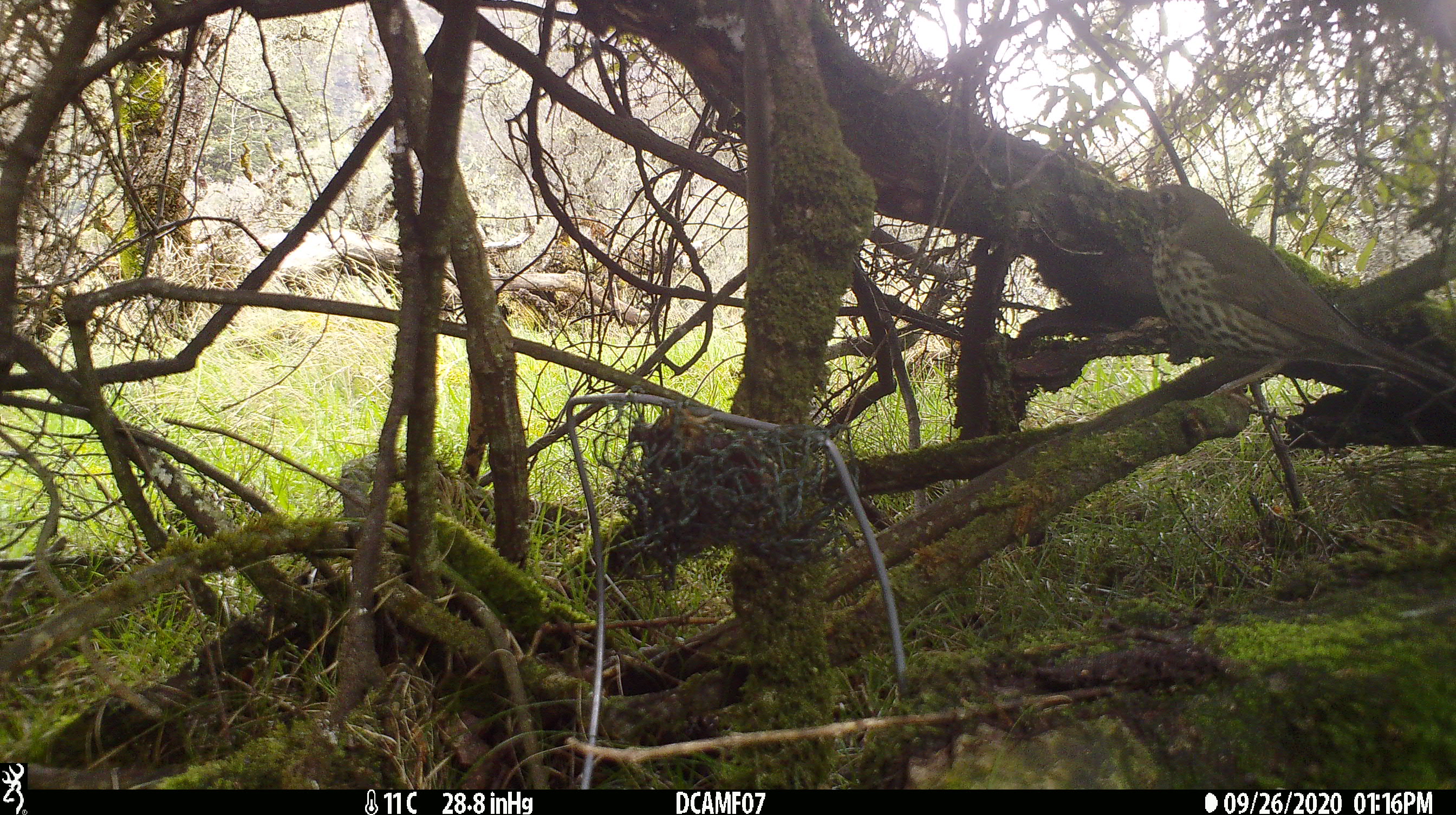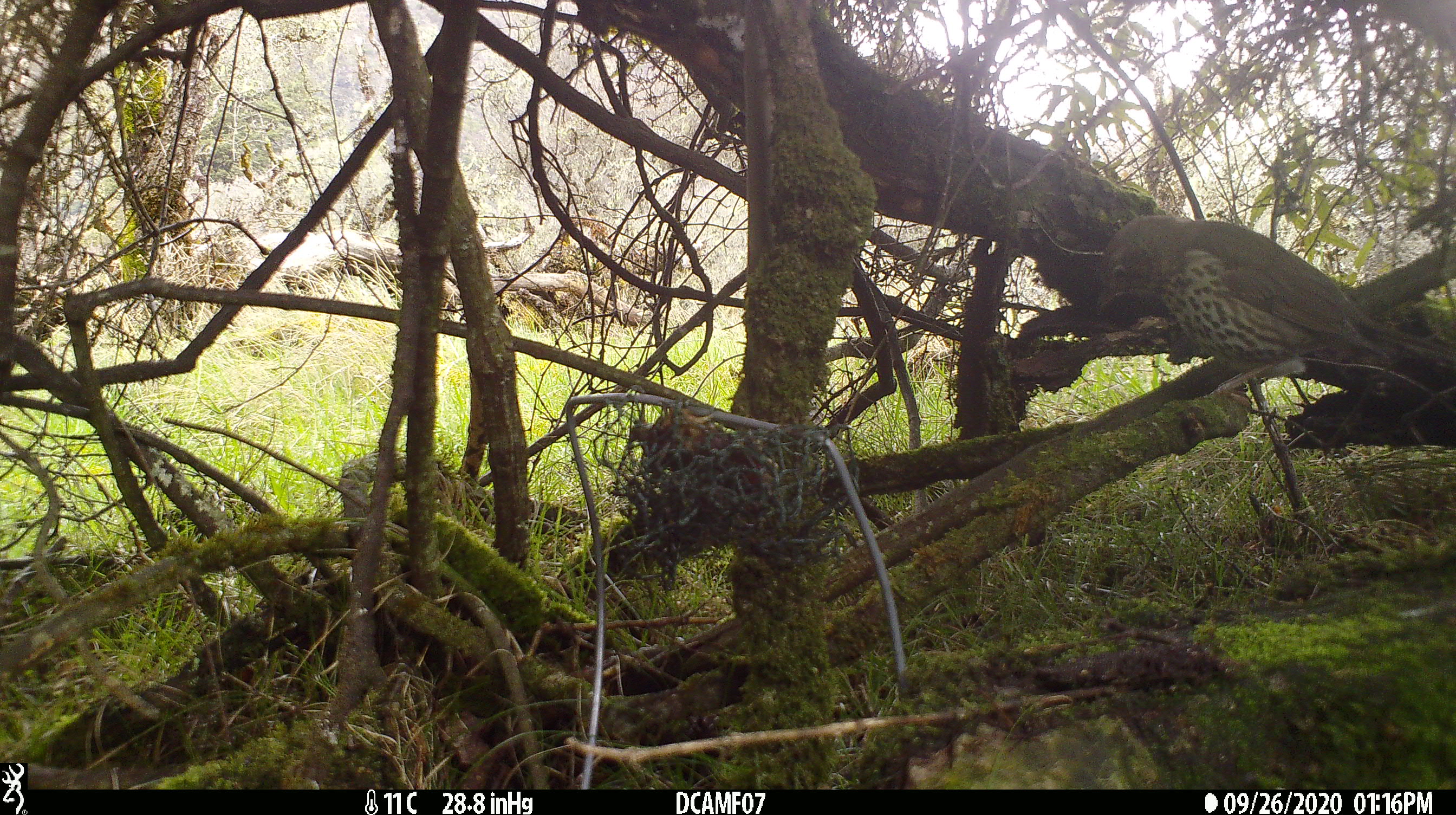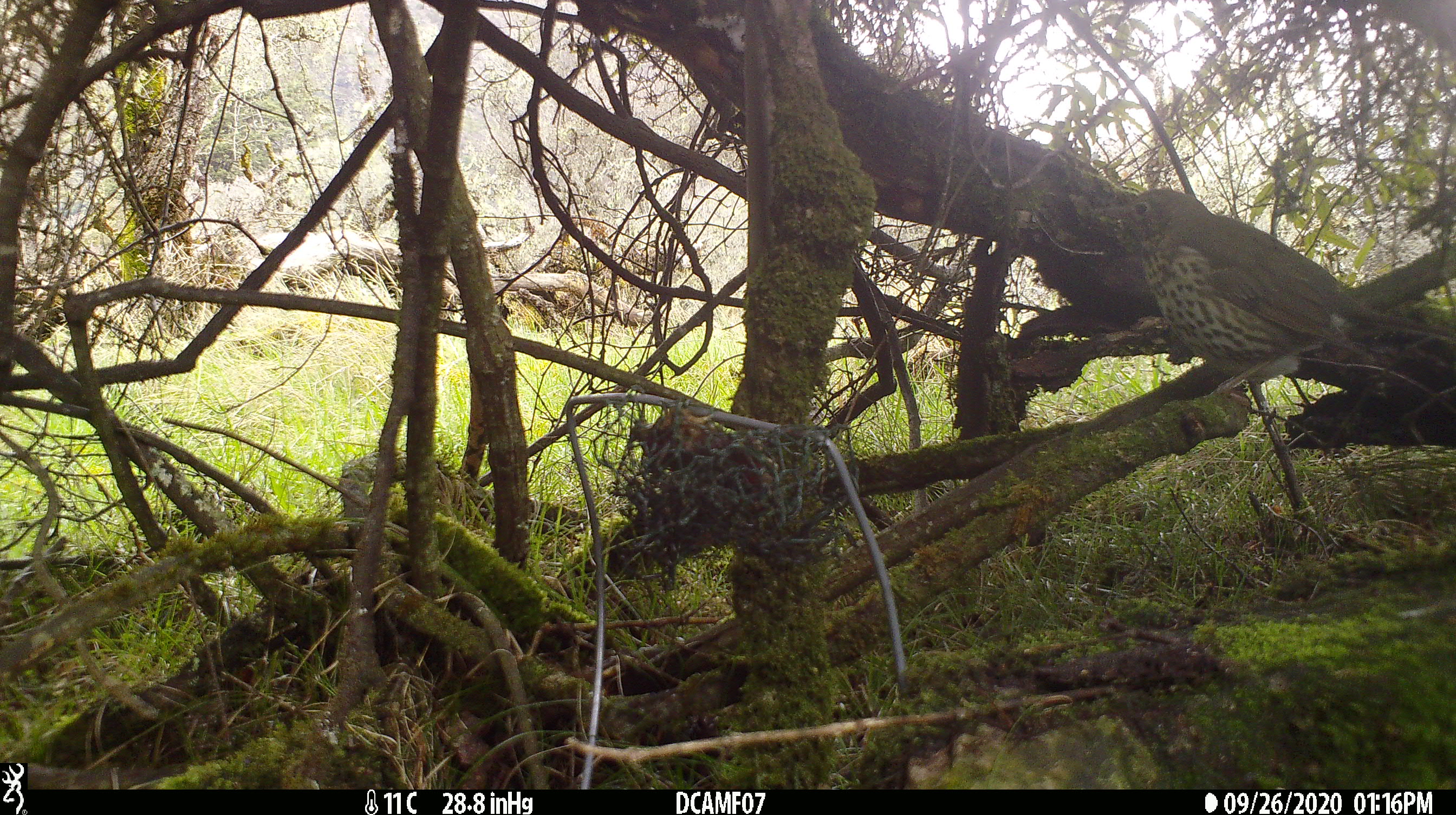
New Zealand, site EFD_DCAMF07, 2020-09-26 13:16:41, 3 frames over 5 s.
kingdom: Animalia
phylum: Chordata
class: Aves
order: Passeriformes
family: Turdidae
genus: Turdus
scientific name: Turdus philomelos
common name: song thrush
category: thrush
Thrush (song thrush) (Turdus philomelos).